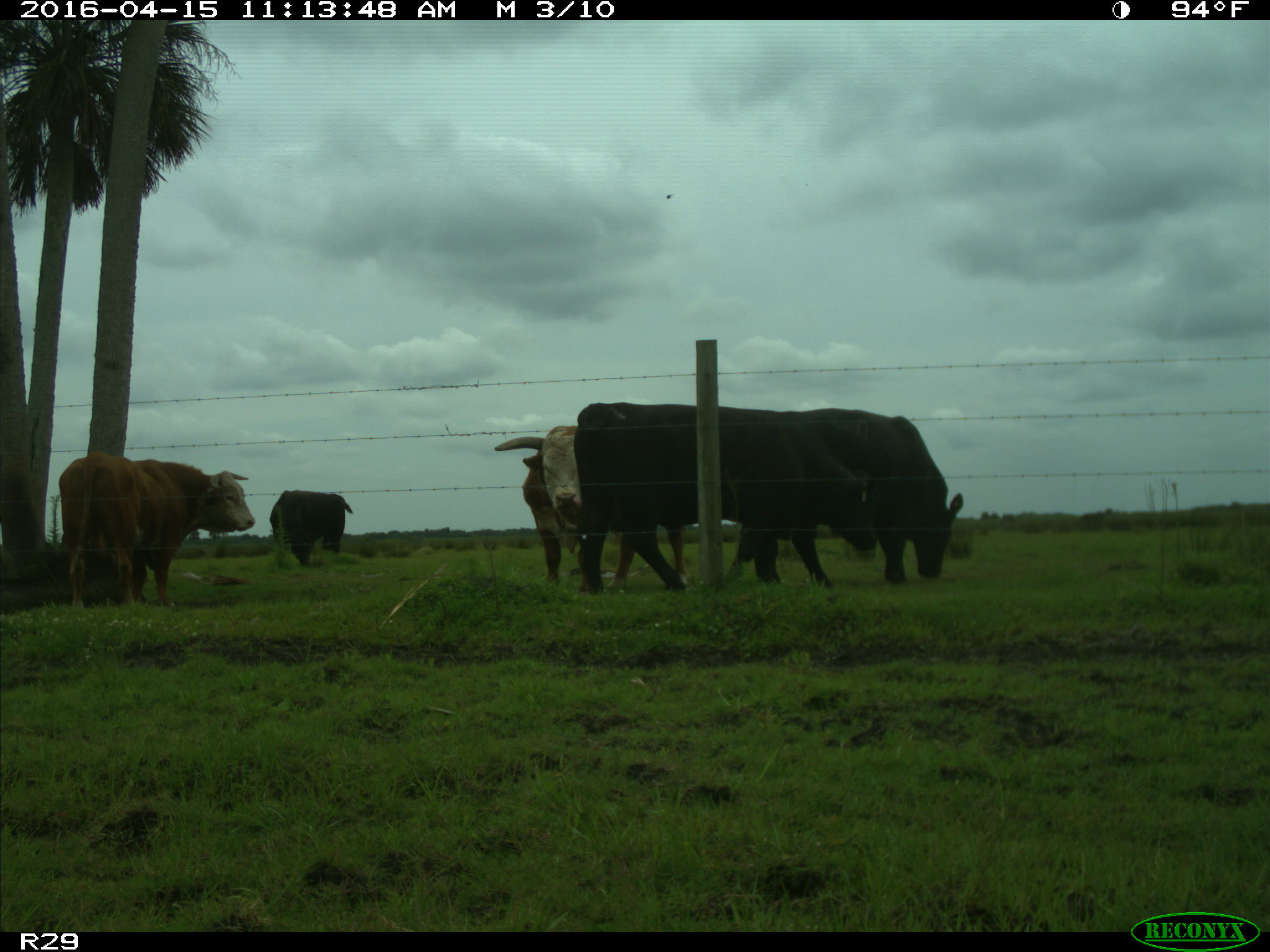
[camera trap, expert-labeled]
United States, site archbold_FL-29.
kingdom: Animalia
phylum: Chordata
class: Mammalia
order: Artiodactyla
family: Bovidae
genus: Bos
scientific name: Bos taurus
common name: domestic cow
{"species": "Bos taurus (domestic cow)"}